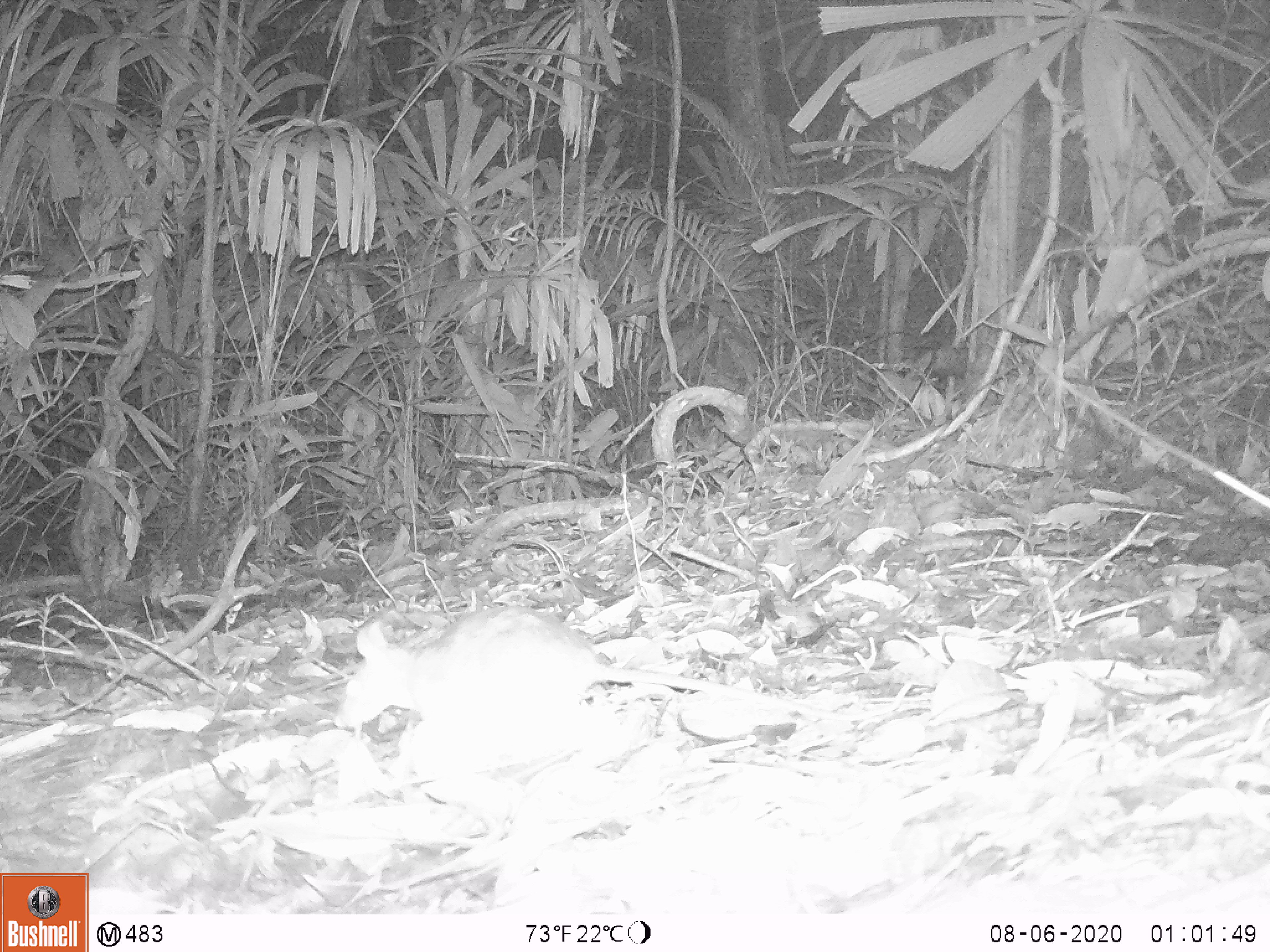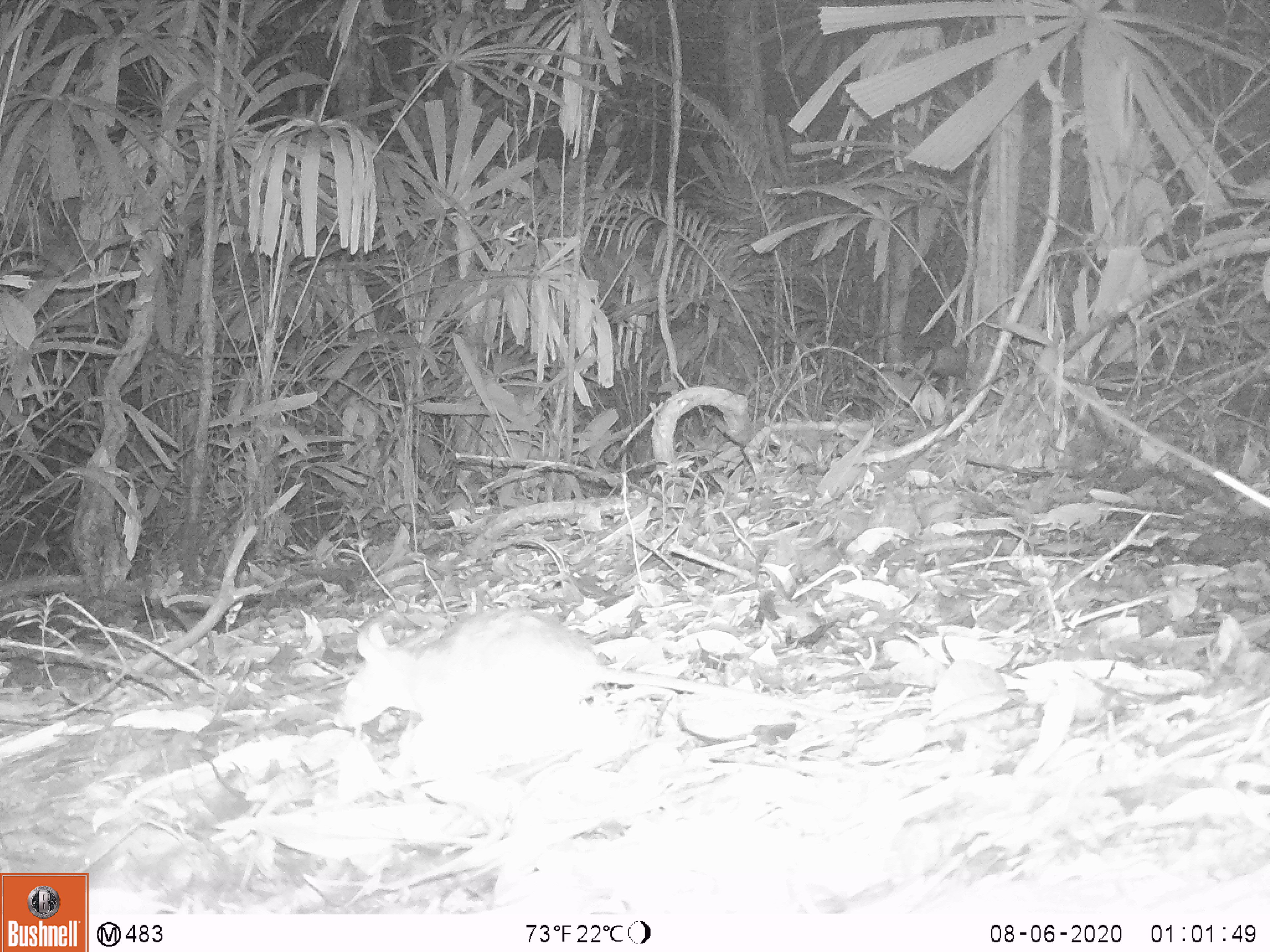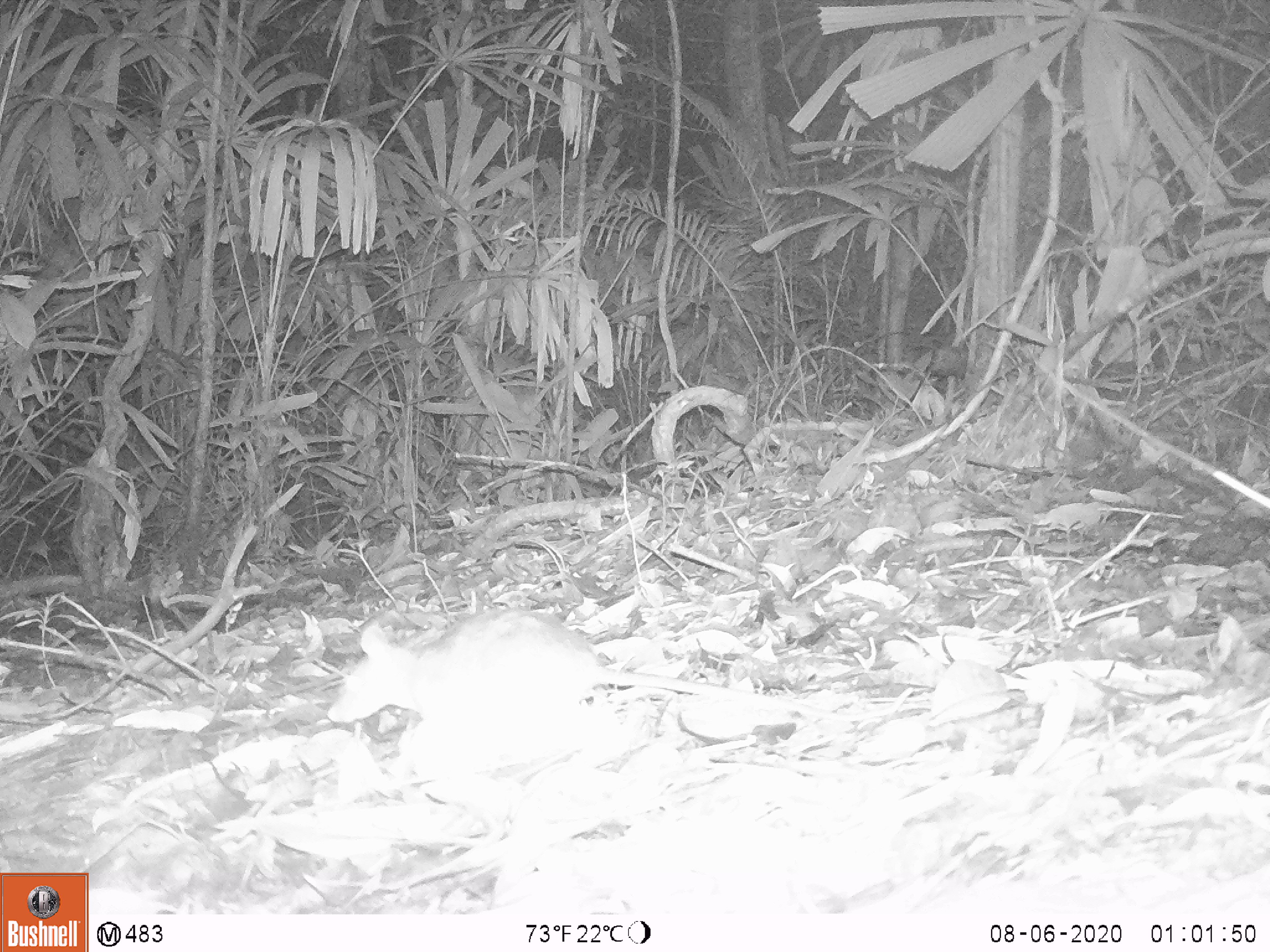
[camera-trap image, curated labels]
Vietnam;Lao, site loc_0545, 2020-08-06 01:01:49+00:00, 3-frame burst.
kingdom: Animalia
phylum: Chordata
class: Mammalia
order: Rodentia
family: Muridae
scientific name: Muridae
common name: old-world mice and rats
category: unidentified murid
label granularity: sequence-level